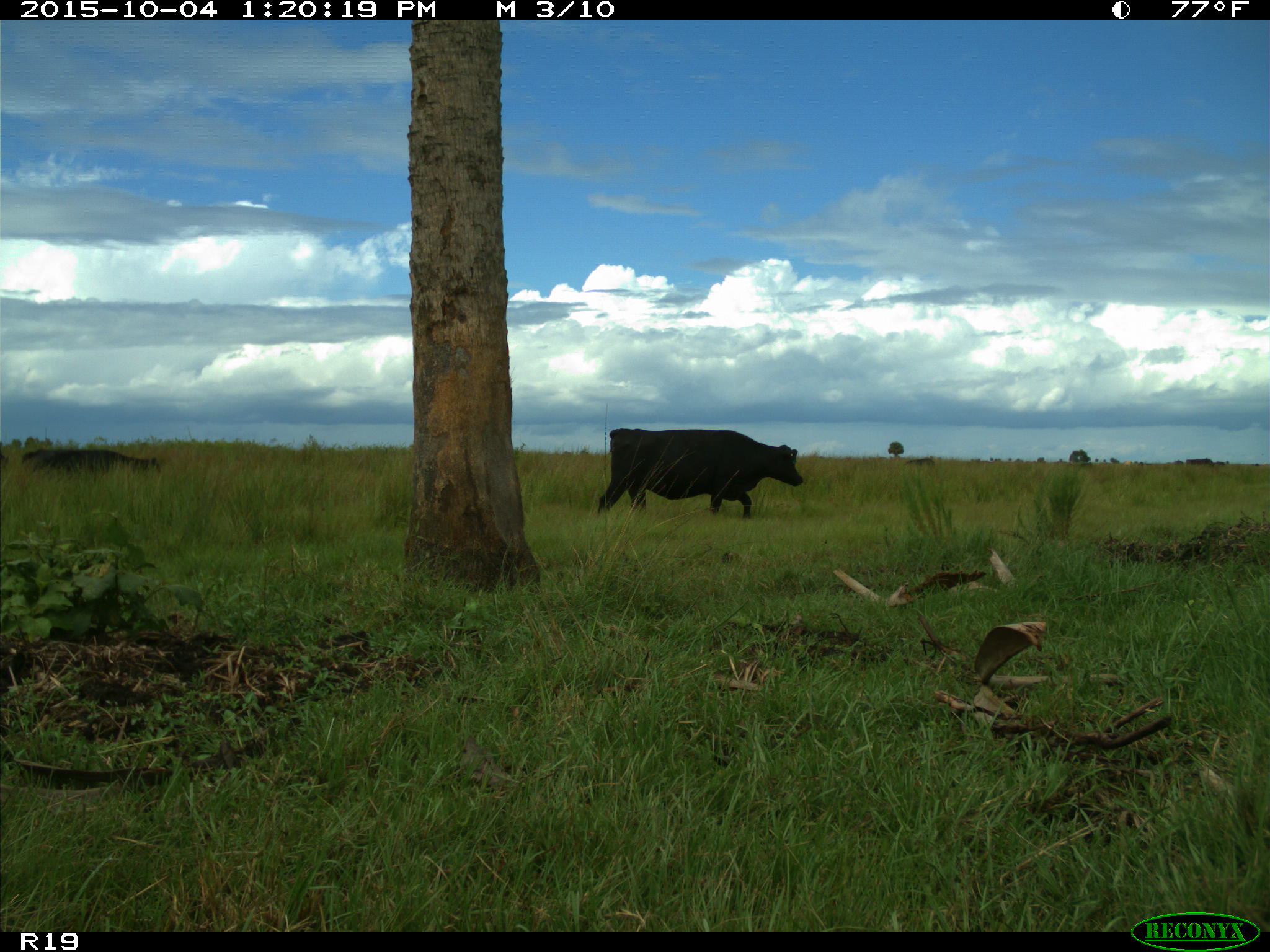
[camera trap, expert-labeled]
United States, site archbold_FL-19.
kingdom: Animalia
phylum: Chordata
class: Mammalia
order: Artiodactyla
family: Bovidae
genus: Bos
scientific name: Bos taurus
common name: domestic cow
Bos taurus (domestic cow).